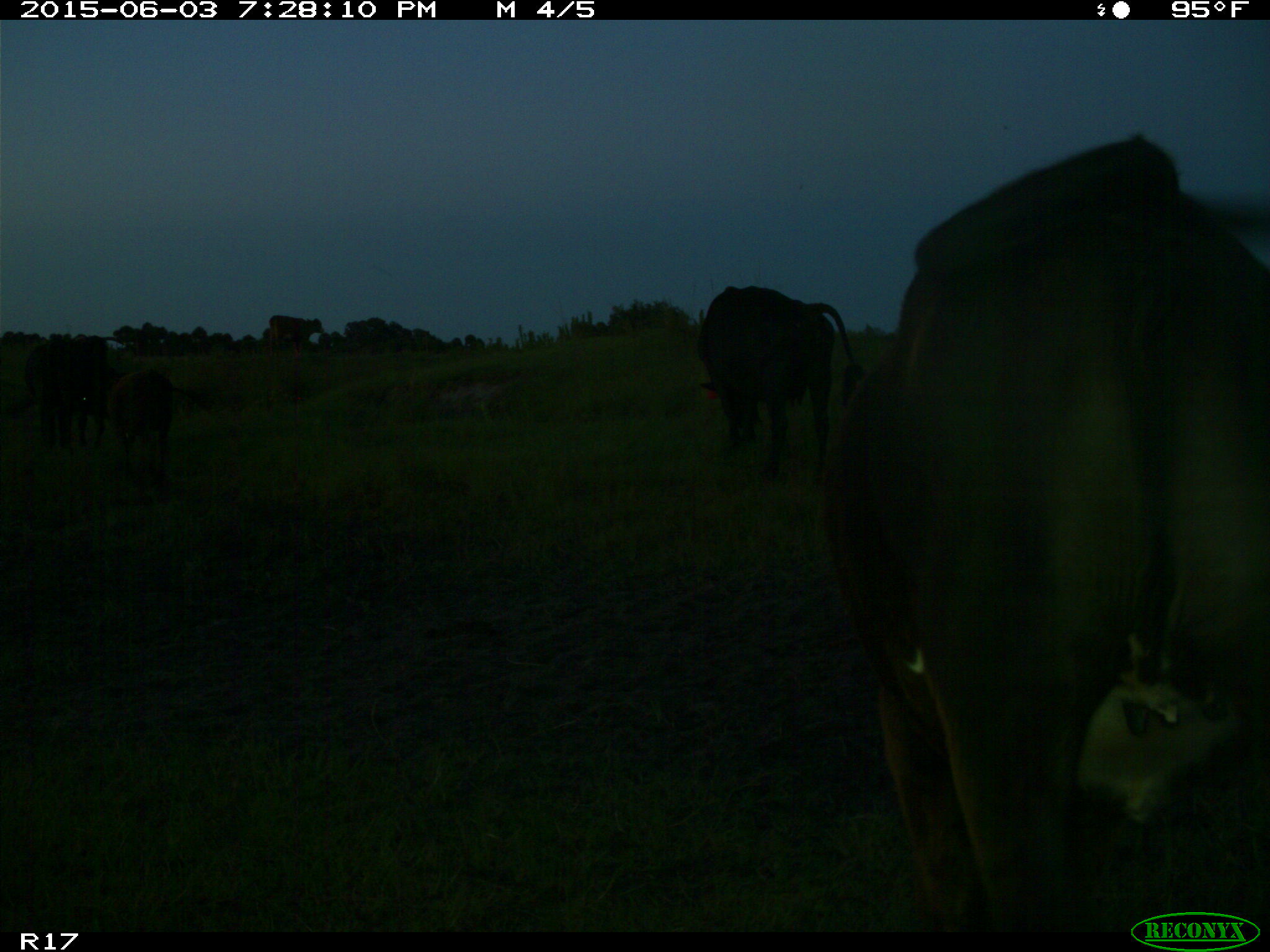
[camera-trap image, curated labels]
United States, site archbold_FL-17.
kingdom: Animalia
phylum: Chordata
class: Mammalia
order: Artiodactyla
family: Bovidae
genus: Bos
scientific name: Bos taurus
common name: domestic cow